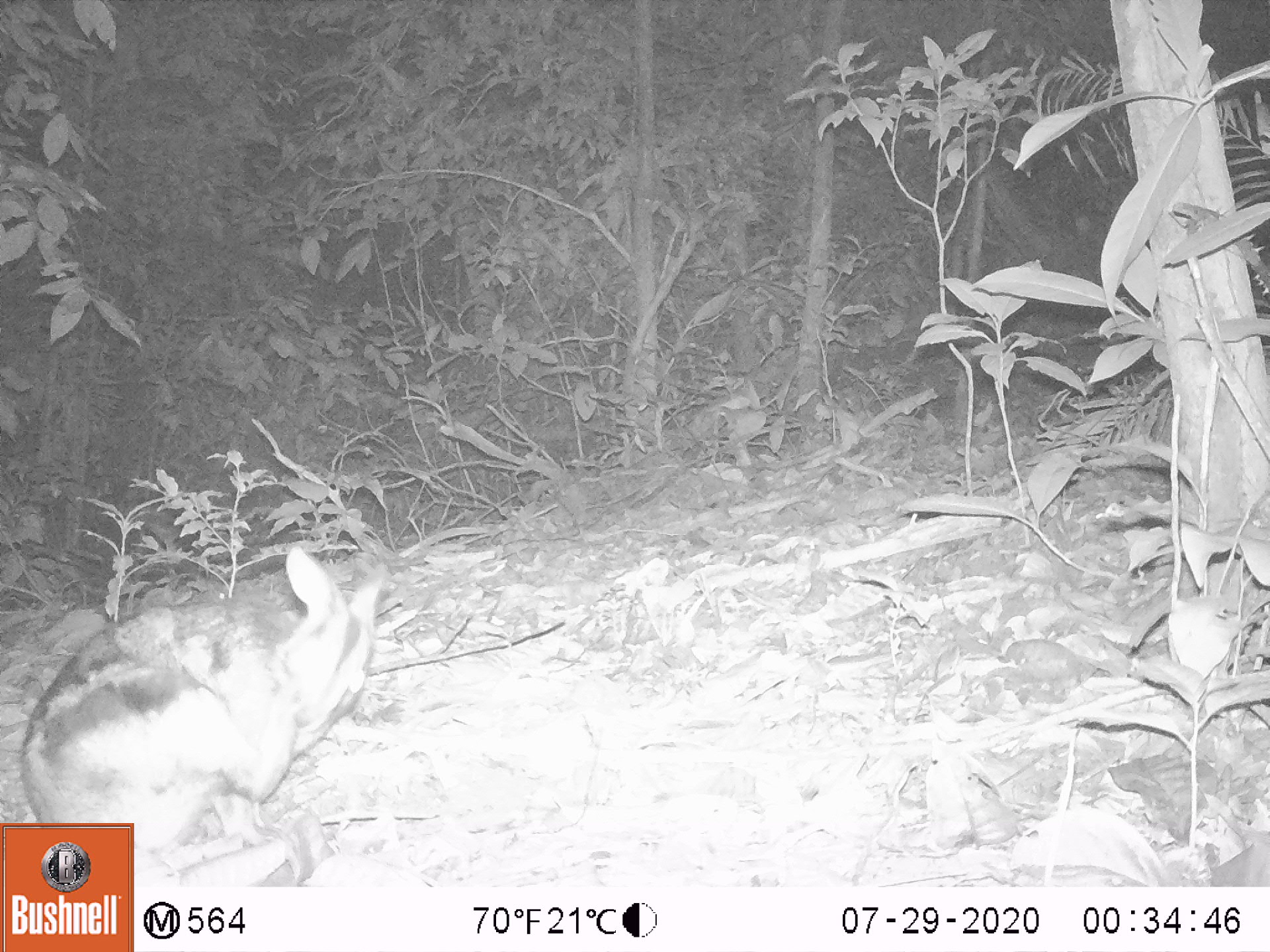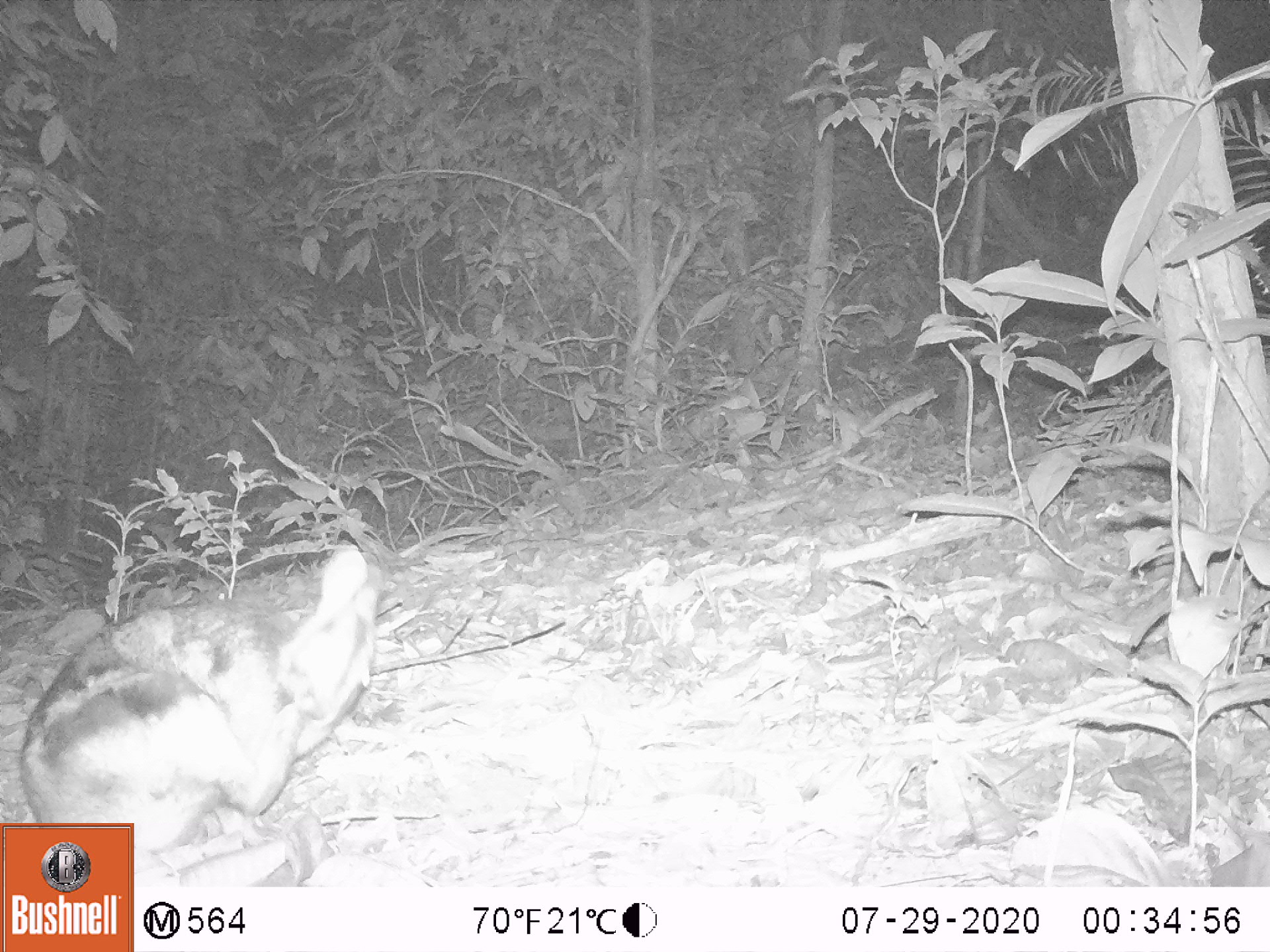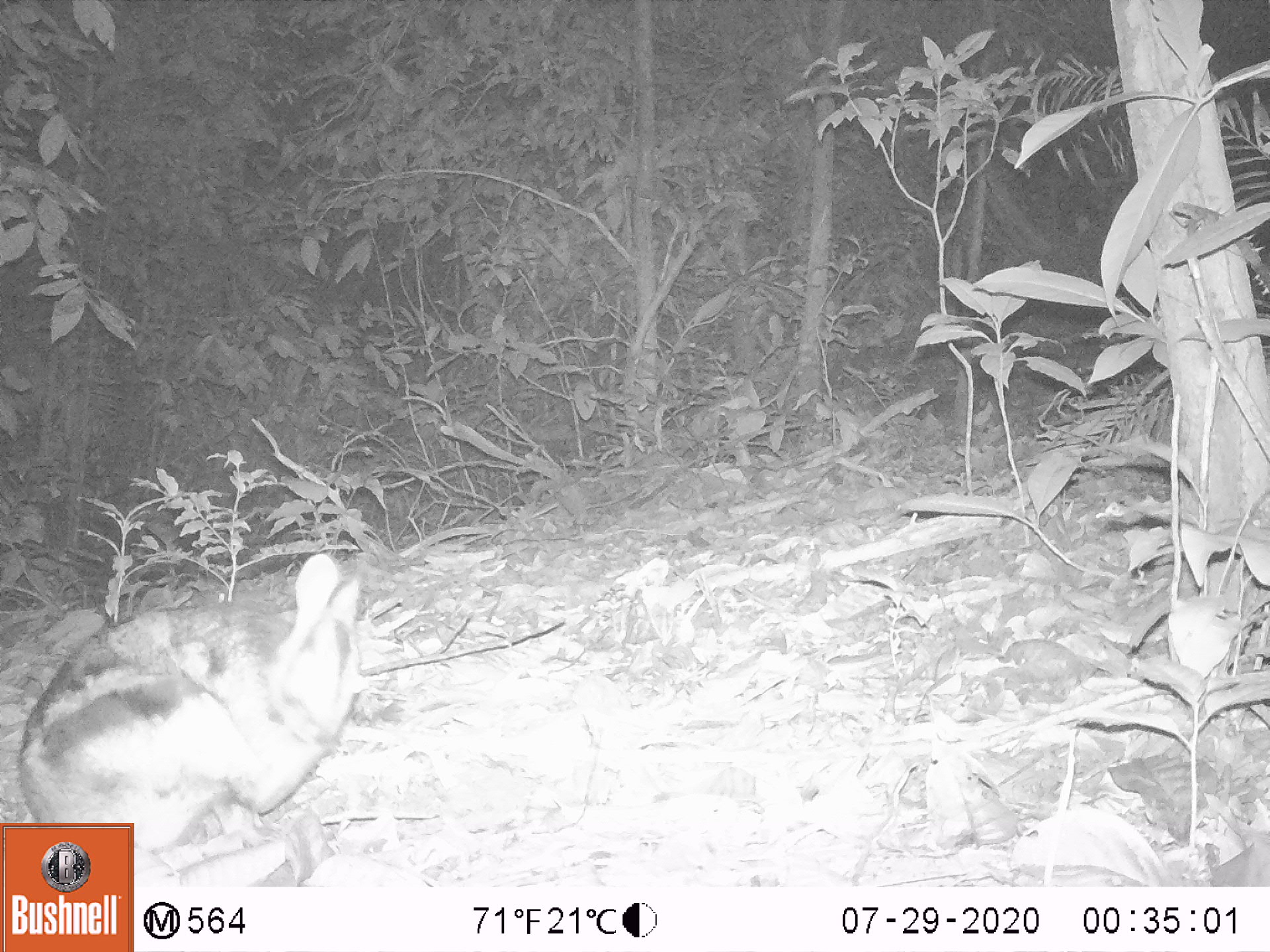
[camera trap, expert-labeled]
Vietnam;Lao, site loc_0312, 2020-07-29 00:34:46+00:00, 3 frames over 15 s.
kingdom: Animalia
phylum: Chordata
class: Mammalia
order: Lagomorpha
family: Leporidae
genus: Nesolagus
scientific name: Nesolagus timminsi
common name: annamite striped rabbit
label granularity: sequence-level